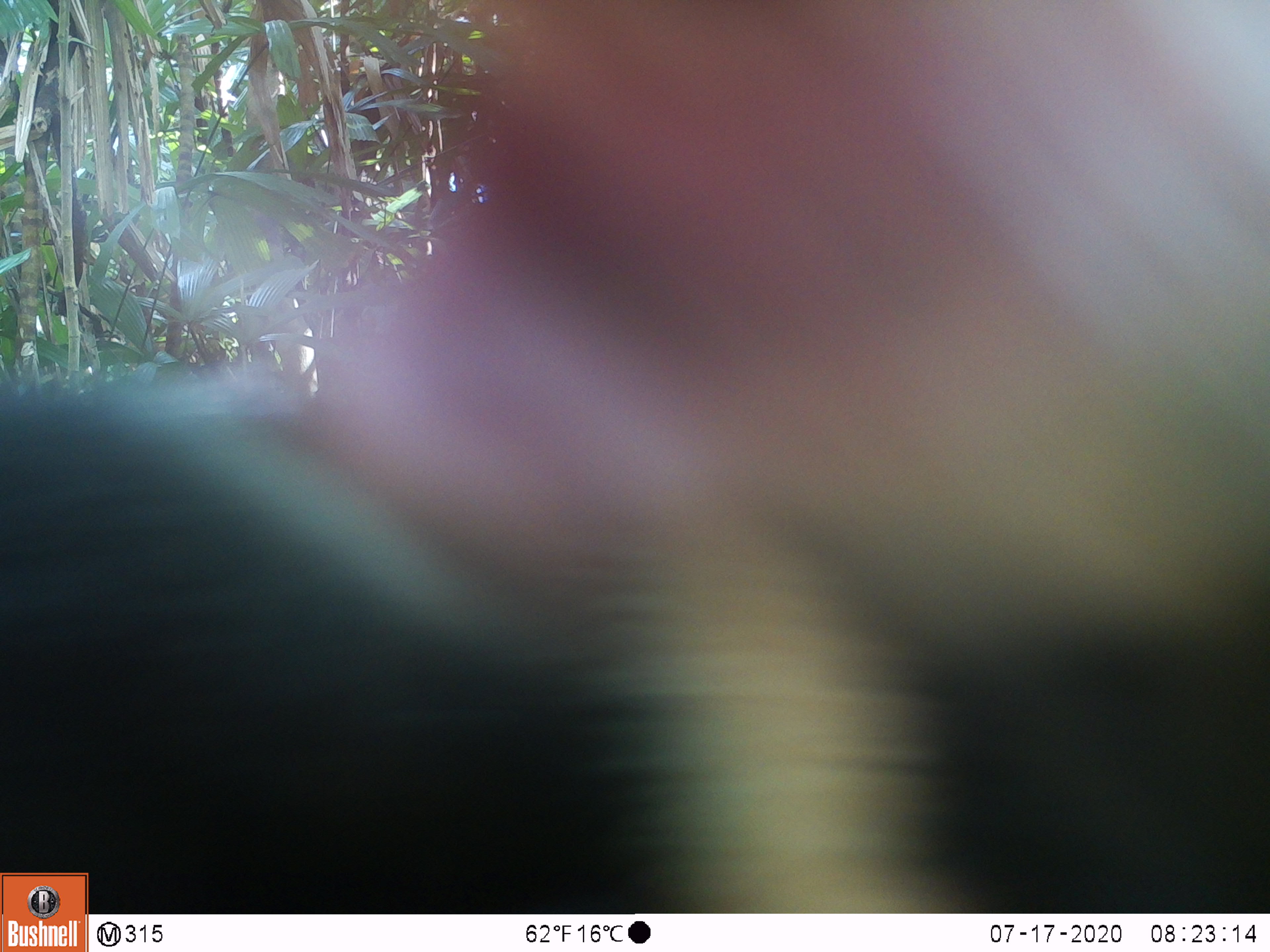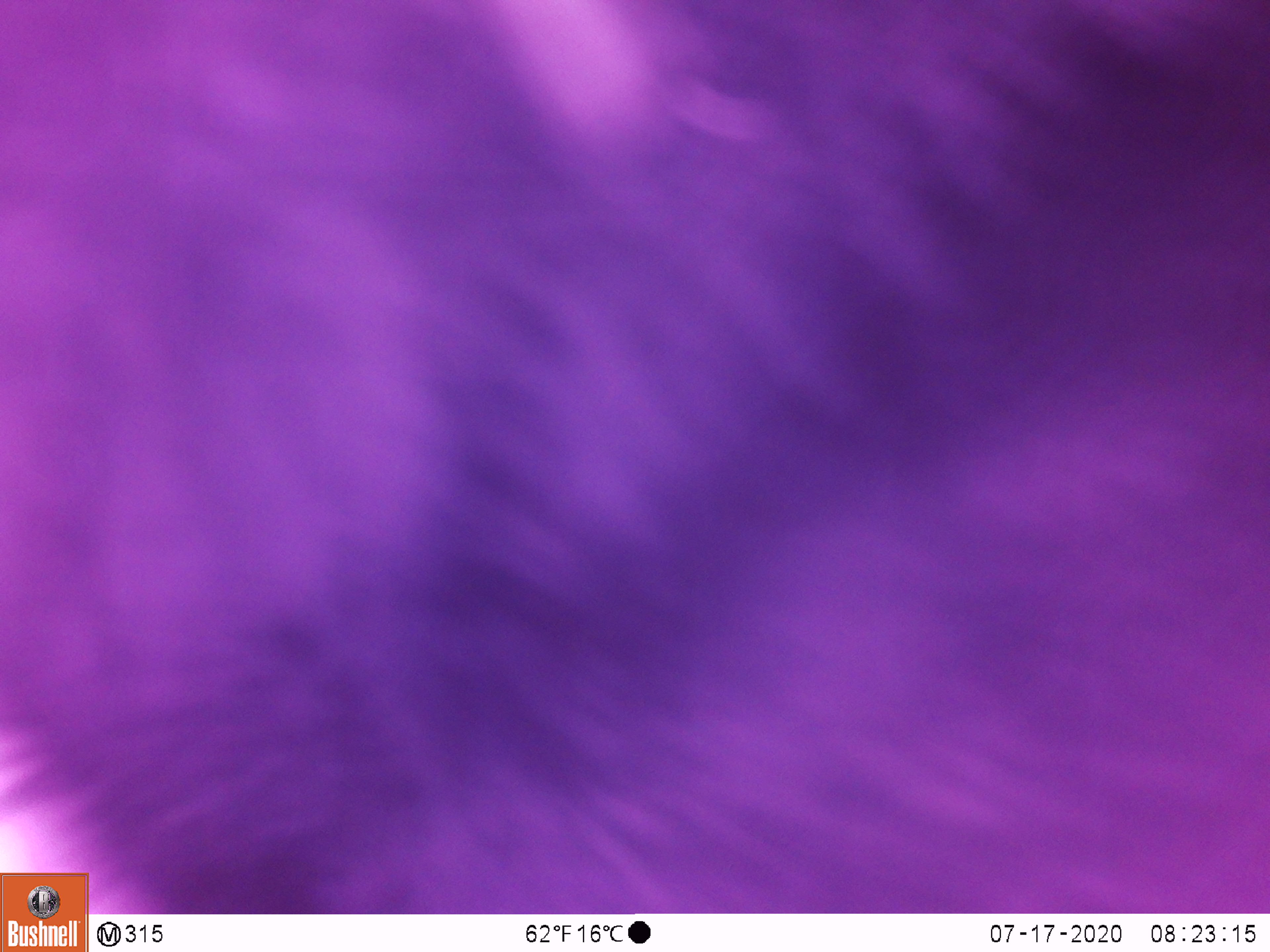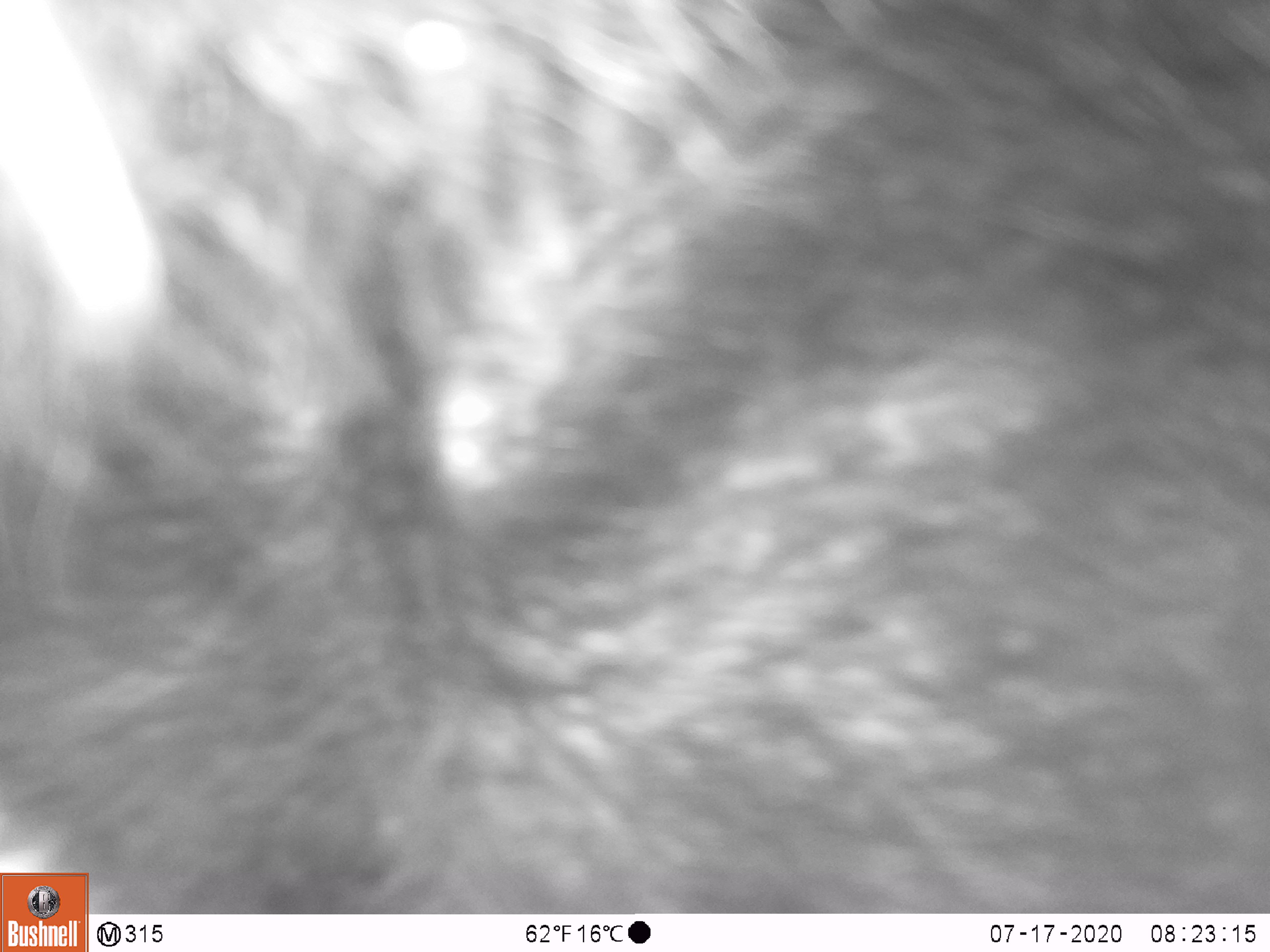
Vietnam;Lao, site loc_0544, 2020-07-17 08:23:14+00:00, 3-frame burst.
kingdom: Animalia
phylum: Chordata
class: Mammalia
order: Carnivora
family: Ursidae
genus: Ursus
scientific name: Ursus thibetanus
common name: asian black bear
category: asiatic black bear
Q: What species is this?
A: Asiatic black bear (asian black bear) (Ursus thibetanus).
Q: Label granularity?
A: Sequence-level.